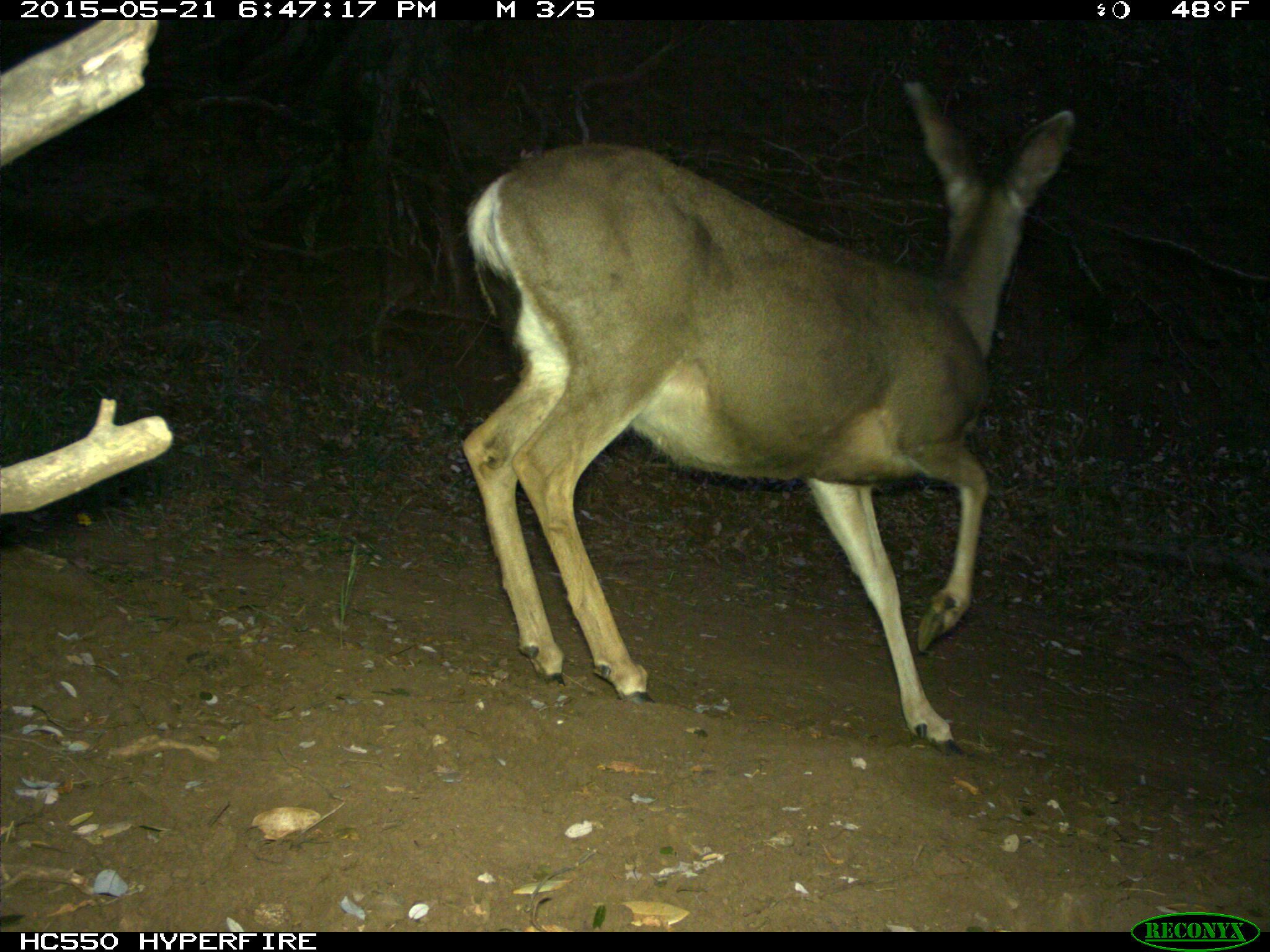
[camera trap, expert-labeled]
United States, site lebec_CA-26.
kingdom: Animalia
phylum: Chordata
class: Mammalia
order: Artiodactyla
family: Cervidae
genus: Odocoileus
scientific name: Odocoileus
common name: deer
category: unidentified deer